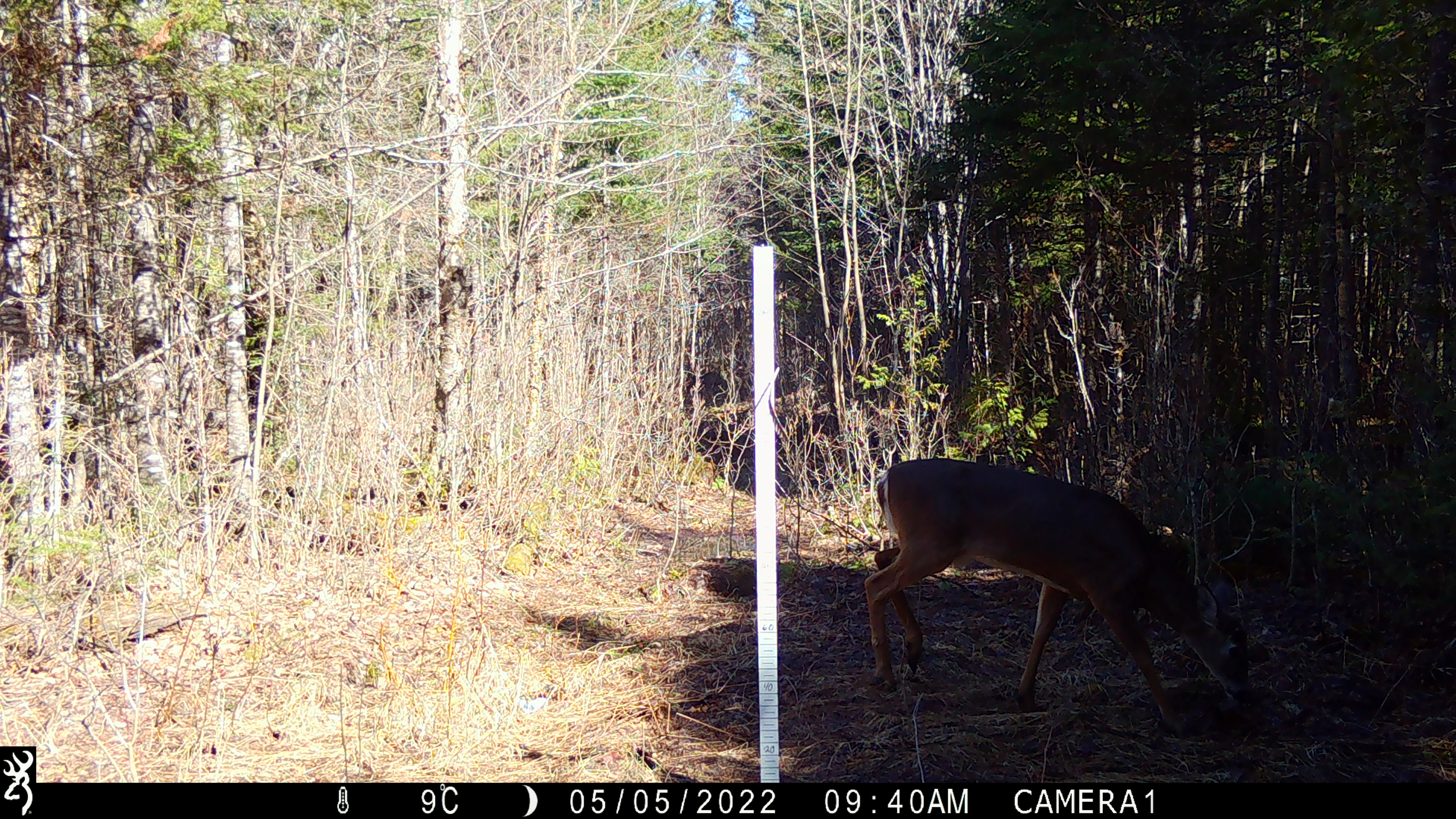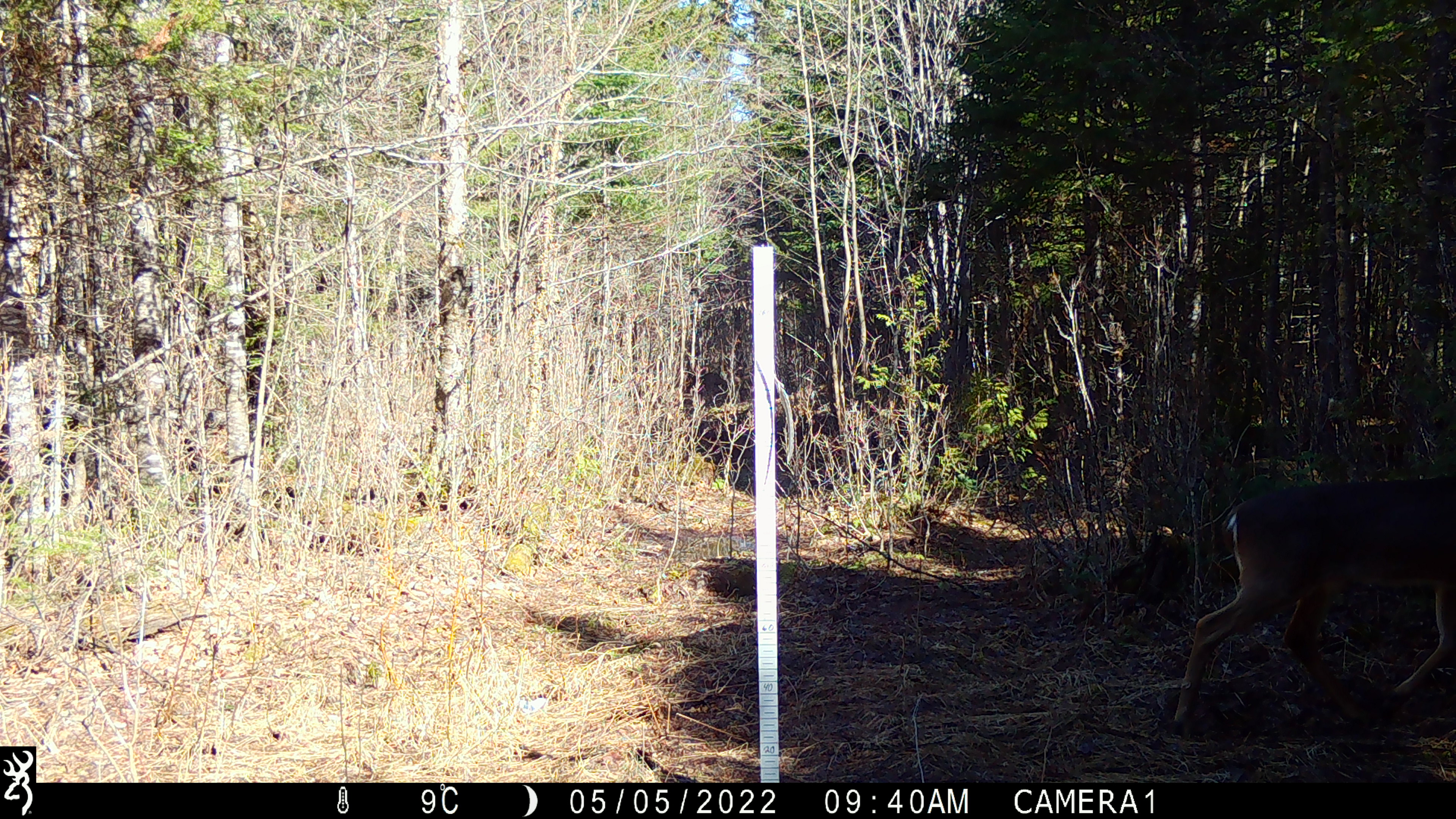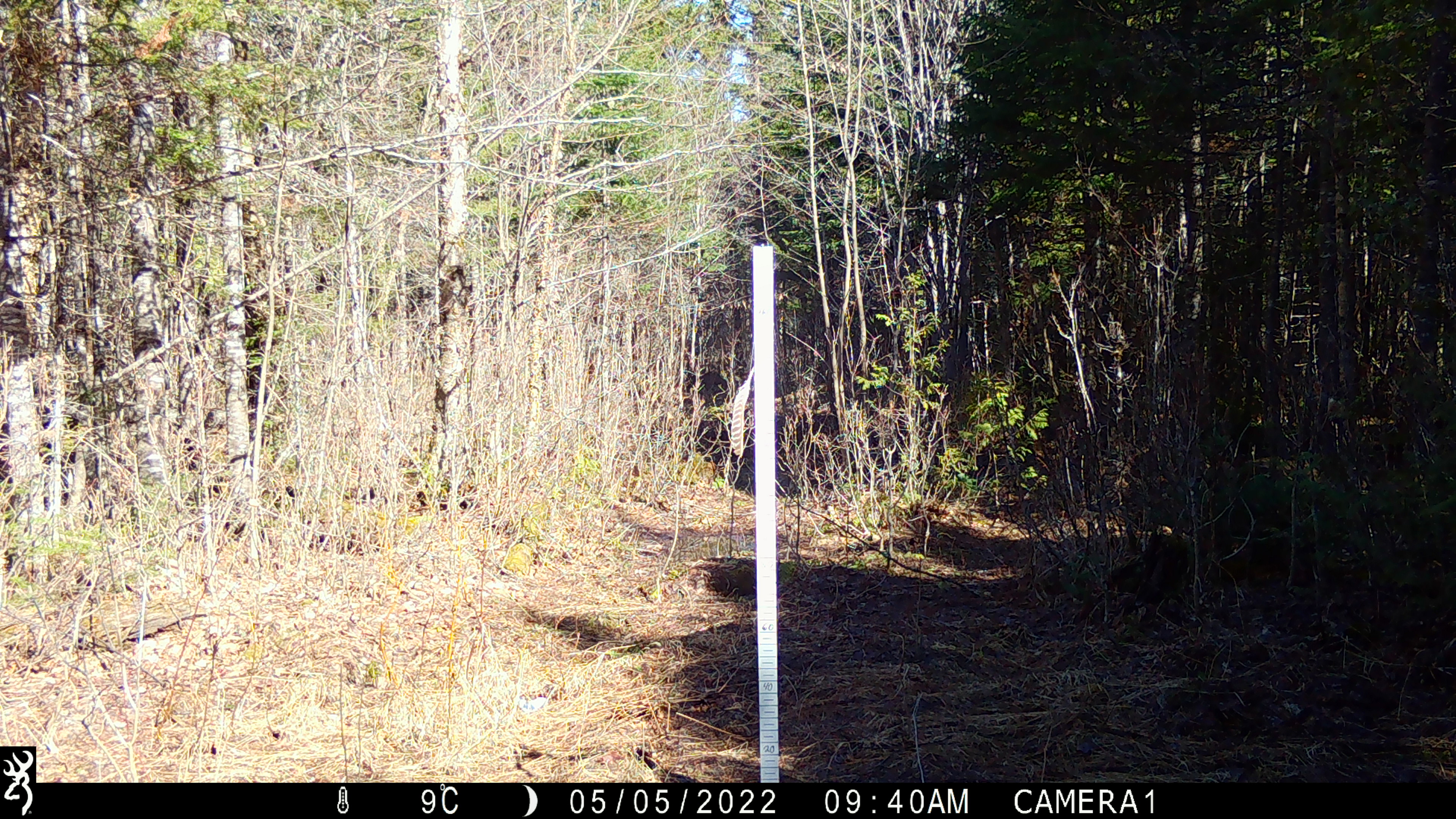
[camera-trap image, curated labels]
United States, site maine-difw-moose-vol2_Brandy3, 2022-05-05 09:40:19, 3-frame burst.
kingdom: Animalia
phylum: Chordata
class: Mammalia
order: Artiodactyla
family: Cervidae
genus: Odocoileus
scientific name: Odocoileus virginianus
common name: white-tailed deer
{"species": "white-tailed deer (Odocoileus virginianus)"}